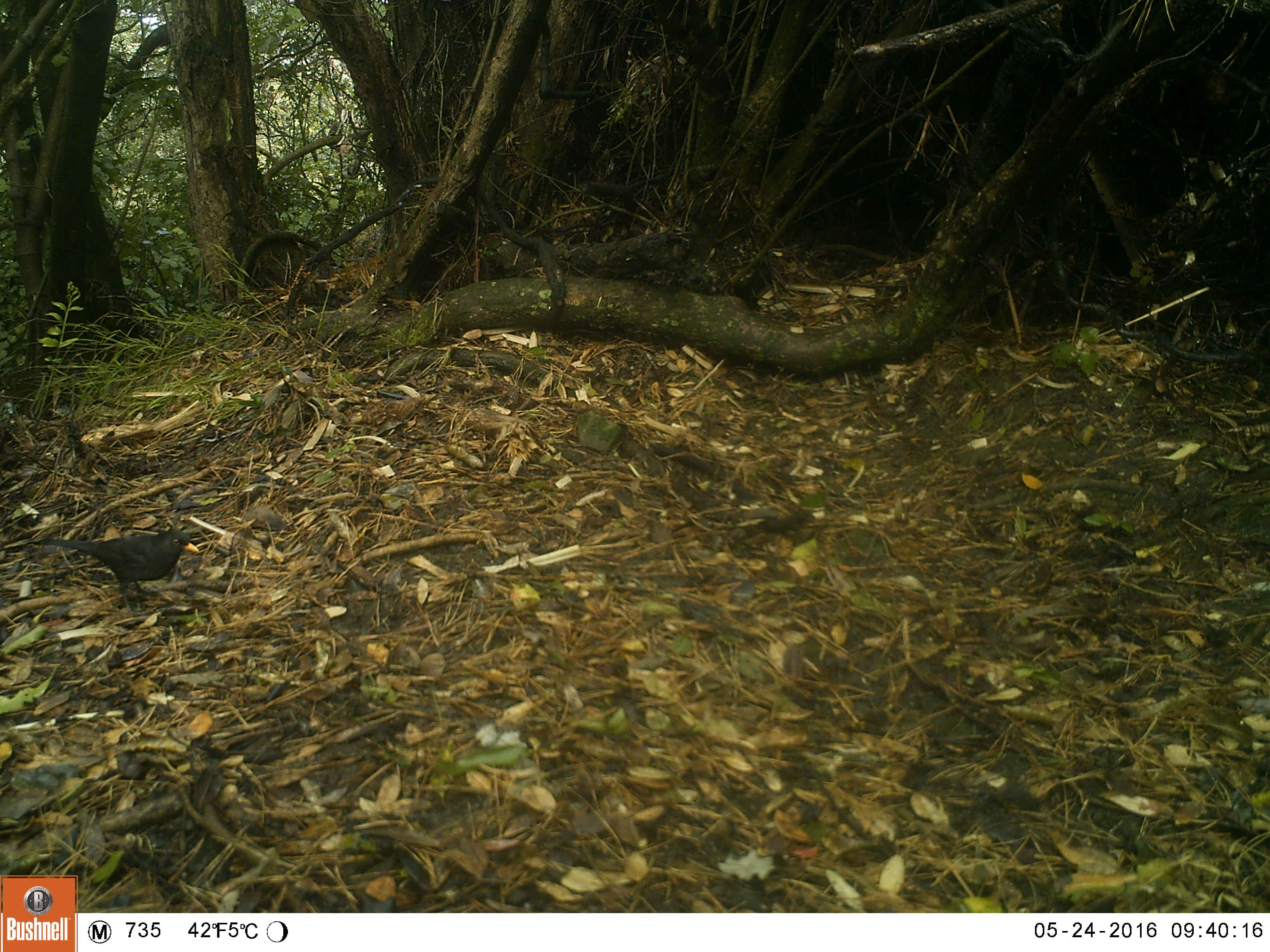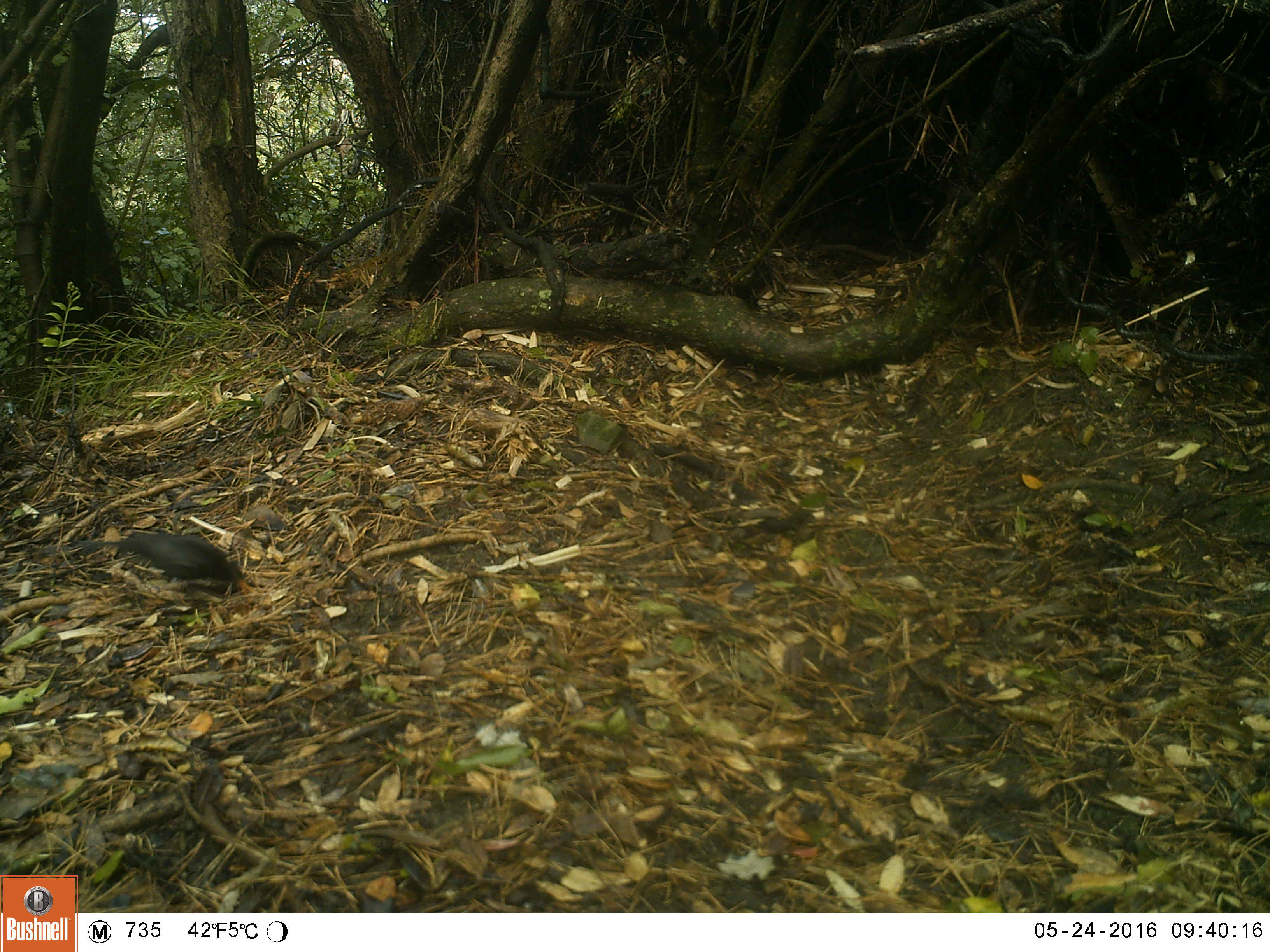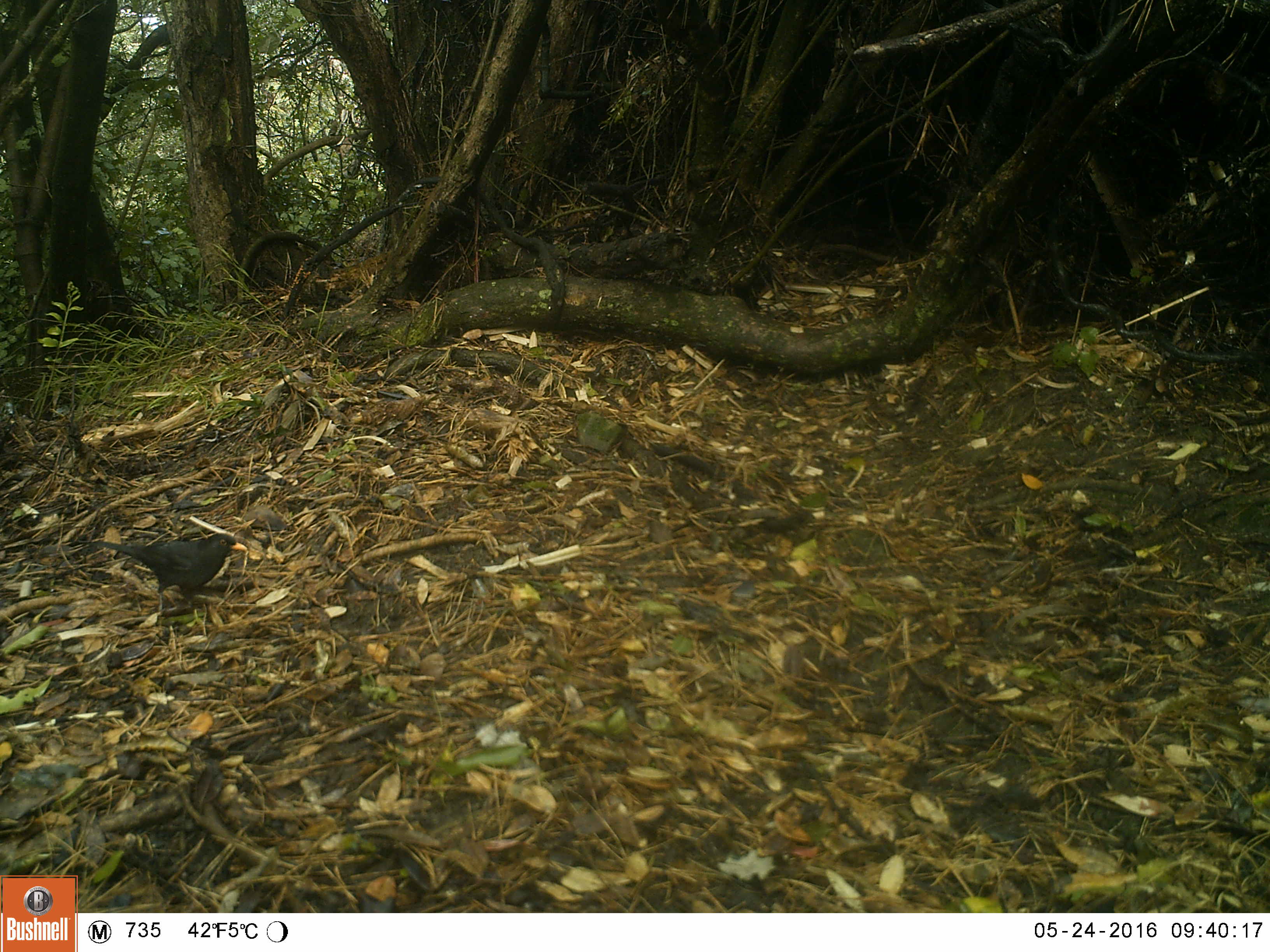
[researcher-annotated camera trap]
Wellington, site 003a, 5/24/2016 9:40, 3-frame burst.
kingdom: Animalia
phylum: Chordata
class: Aves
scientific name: Aves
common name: bird